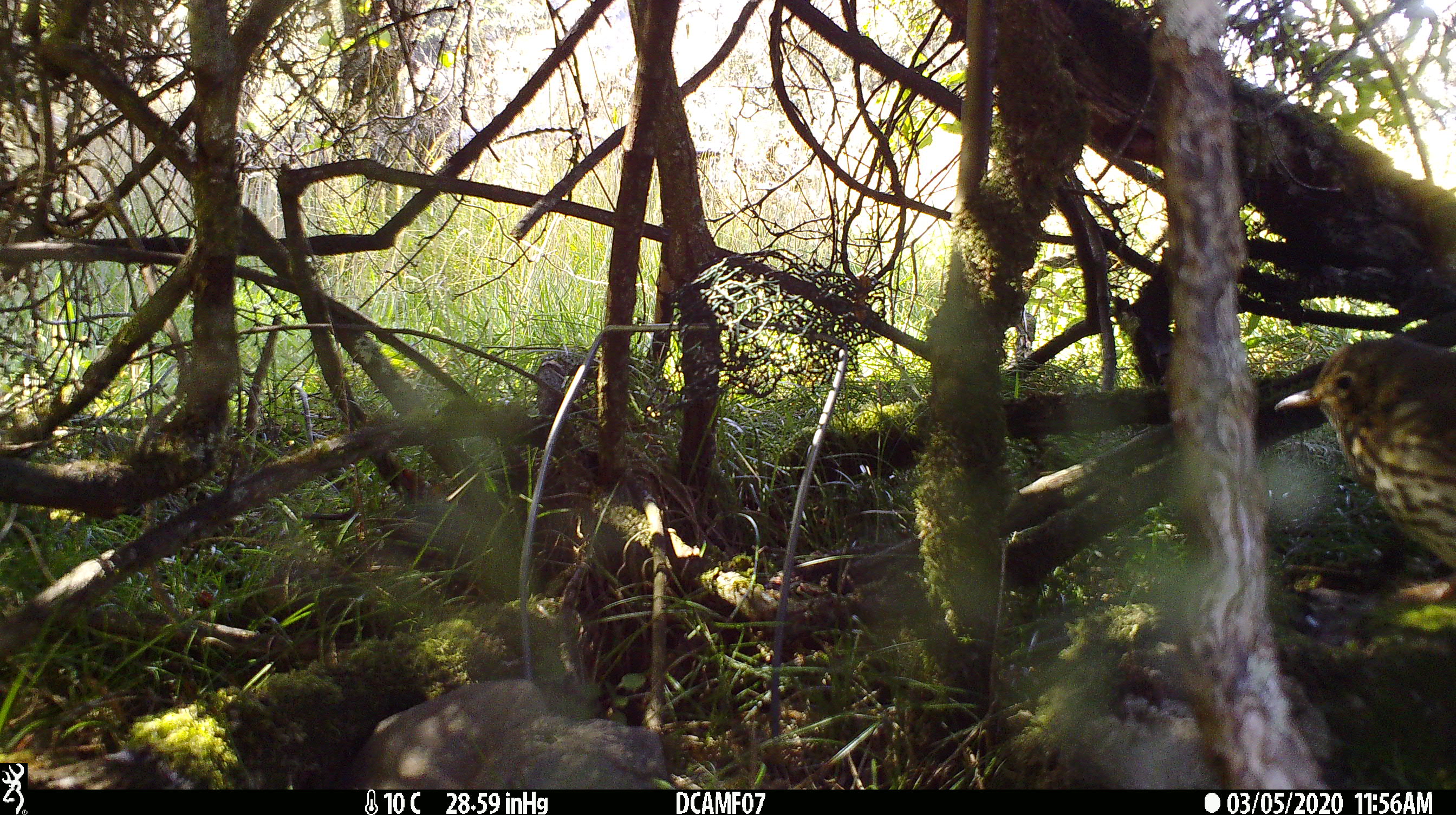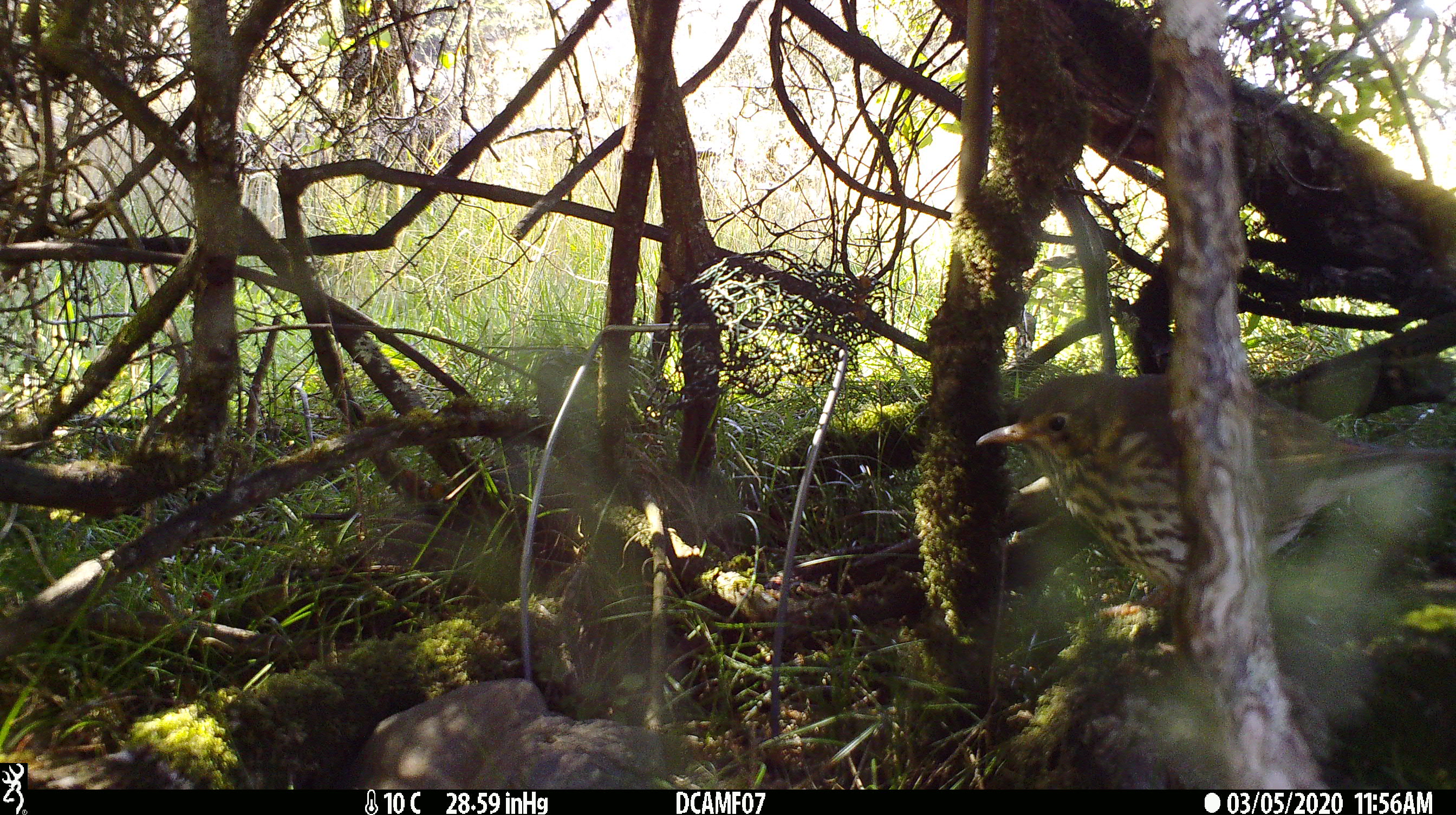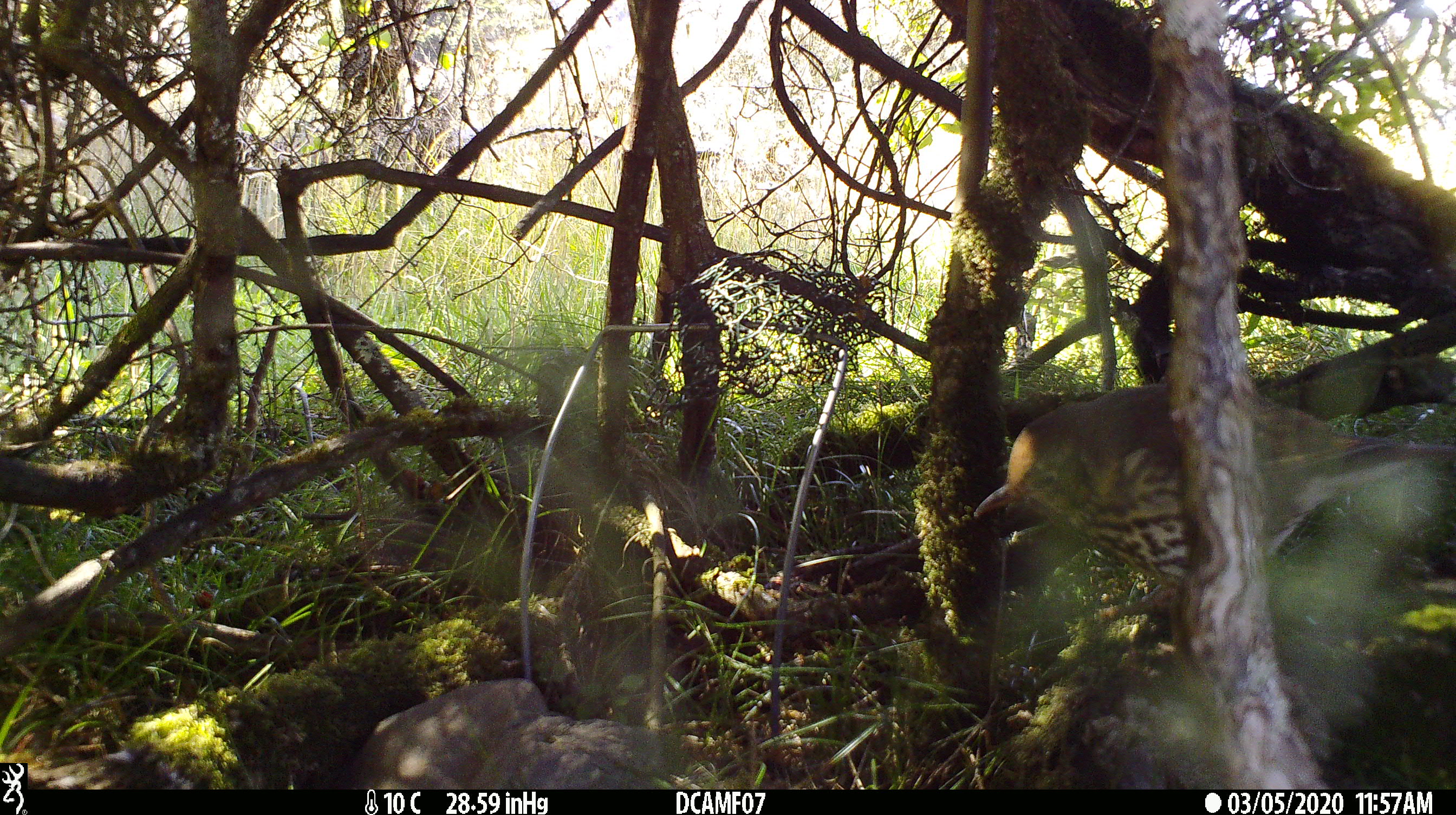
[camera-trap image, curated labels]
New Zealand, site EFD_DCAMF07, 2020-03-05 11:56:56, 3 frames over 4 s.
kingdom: Animalia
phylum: Chordata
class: Aves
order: Passeriformes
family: Turdidae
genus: Turdus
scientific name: Turdus philomelos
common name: song thrush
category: thrush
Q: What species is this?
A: Thrush (song thrush) (Turdus philomelos).